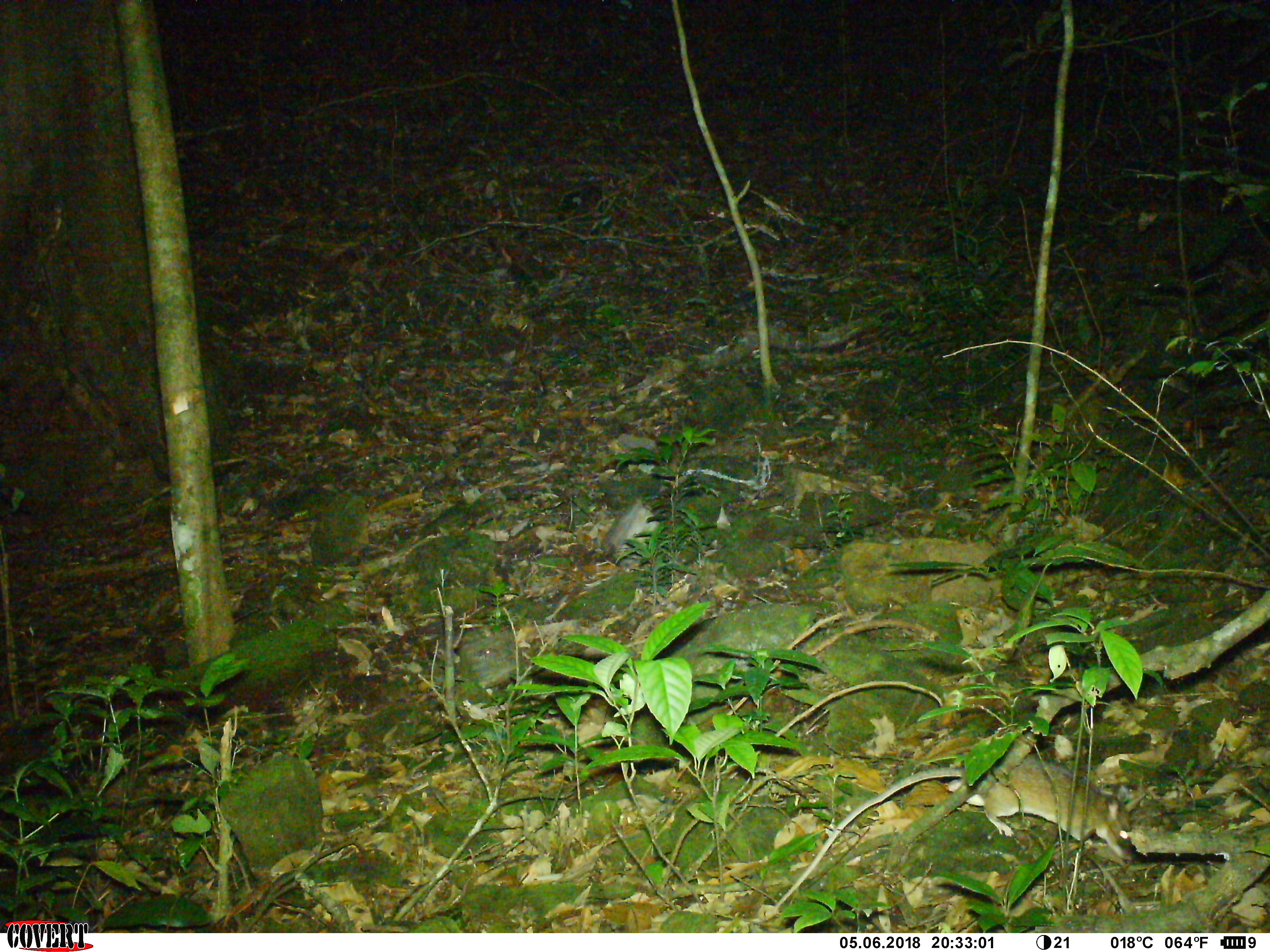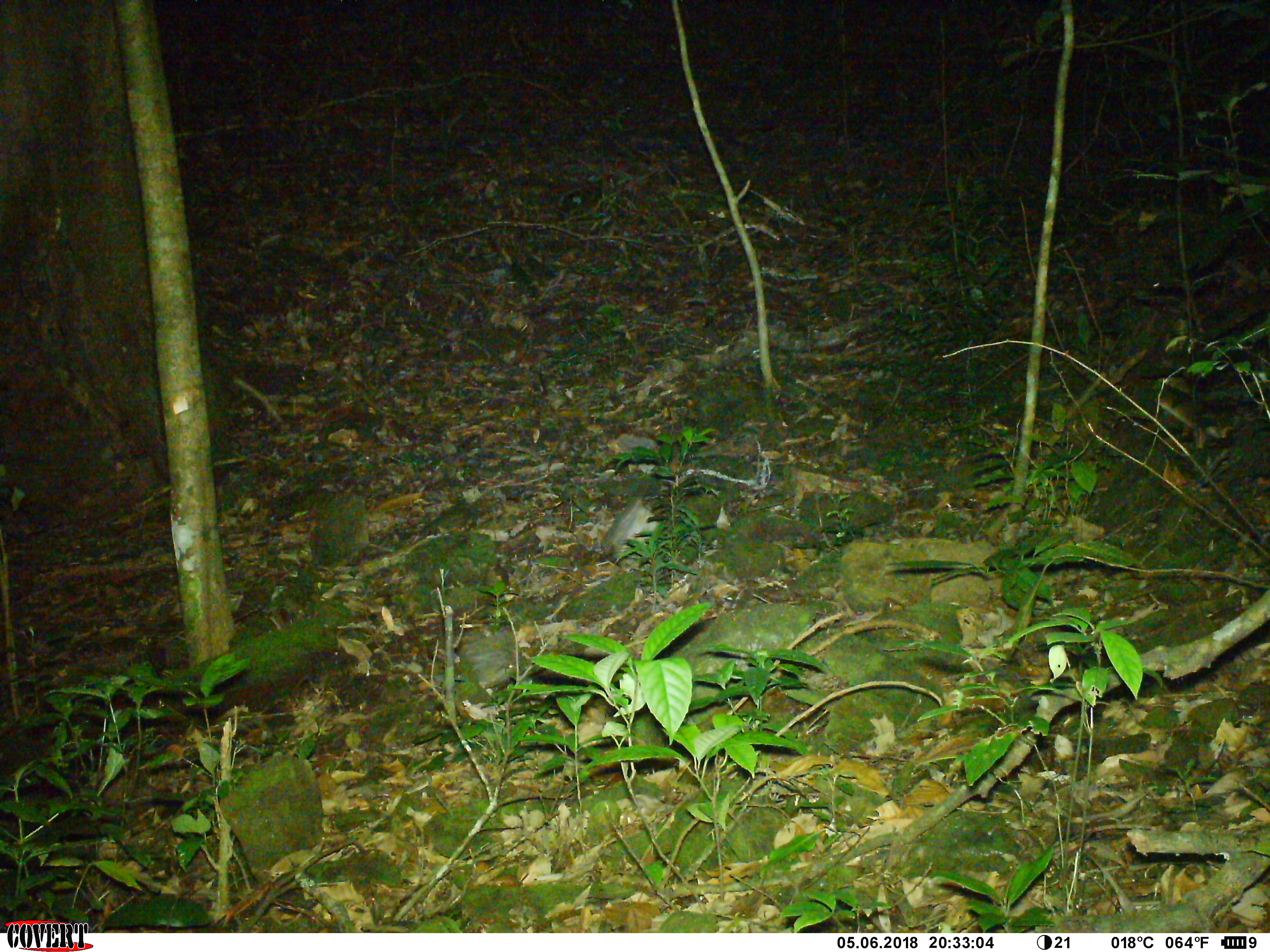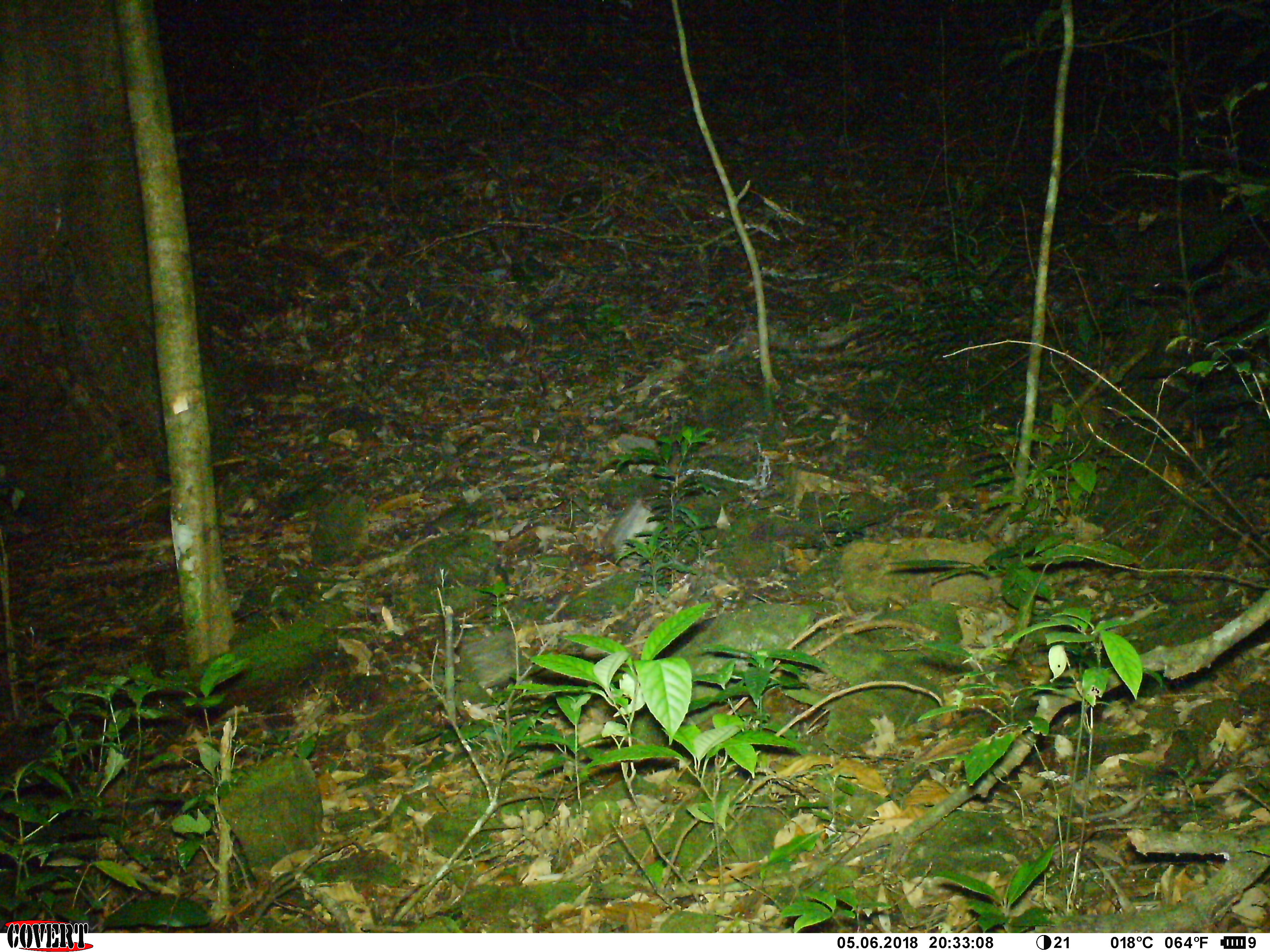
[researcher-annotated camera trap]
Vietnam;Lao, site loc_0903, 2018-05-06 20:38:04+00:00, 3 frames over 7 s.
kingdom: Animalia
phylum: Chordata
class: Mammalia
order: Rodentia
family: Muridae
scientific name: Muridae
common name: old-world mice and rats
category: unidentified murid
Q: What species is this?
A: Unidentified murid (old-world mice and rats) (Muridae).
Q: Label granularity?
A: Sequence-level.